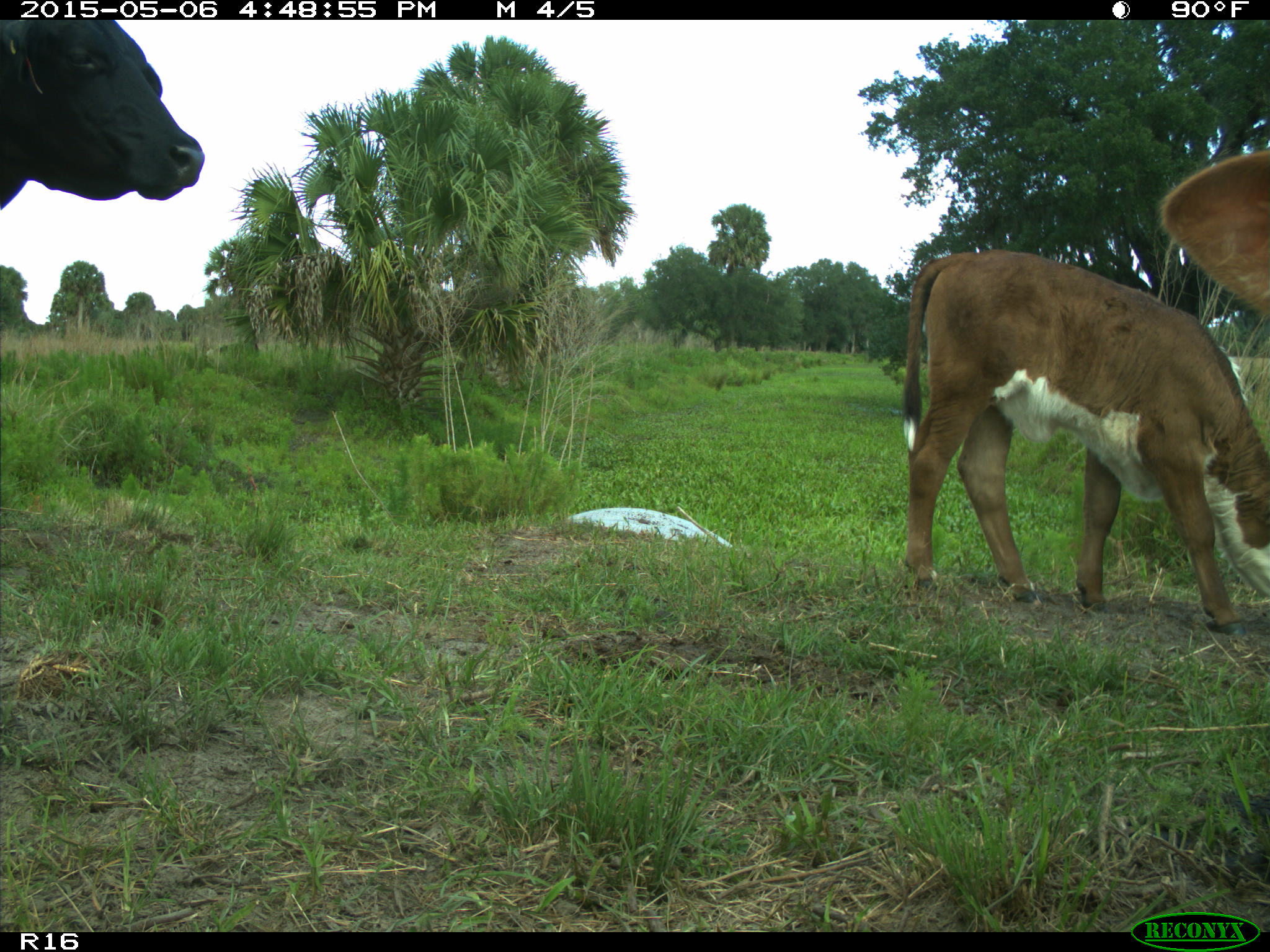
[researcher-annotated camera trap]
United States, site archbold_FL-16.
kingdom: Animalia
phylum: Chordata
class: Mammalia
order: Artiodactyla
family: Bovidae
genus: Bos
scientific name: Bos taurus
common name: domestic cow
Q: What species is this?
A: Bos taurus (domestic cow).